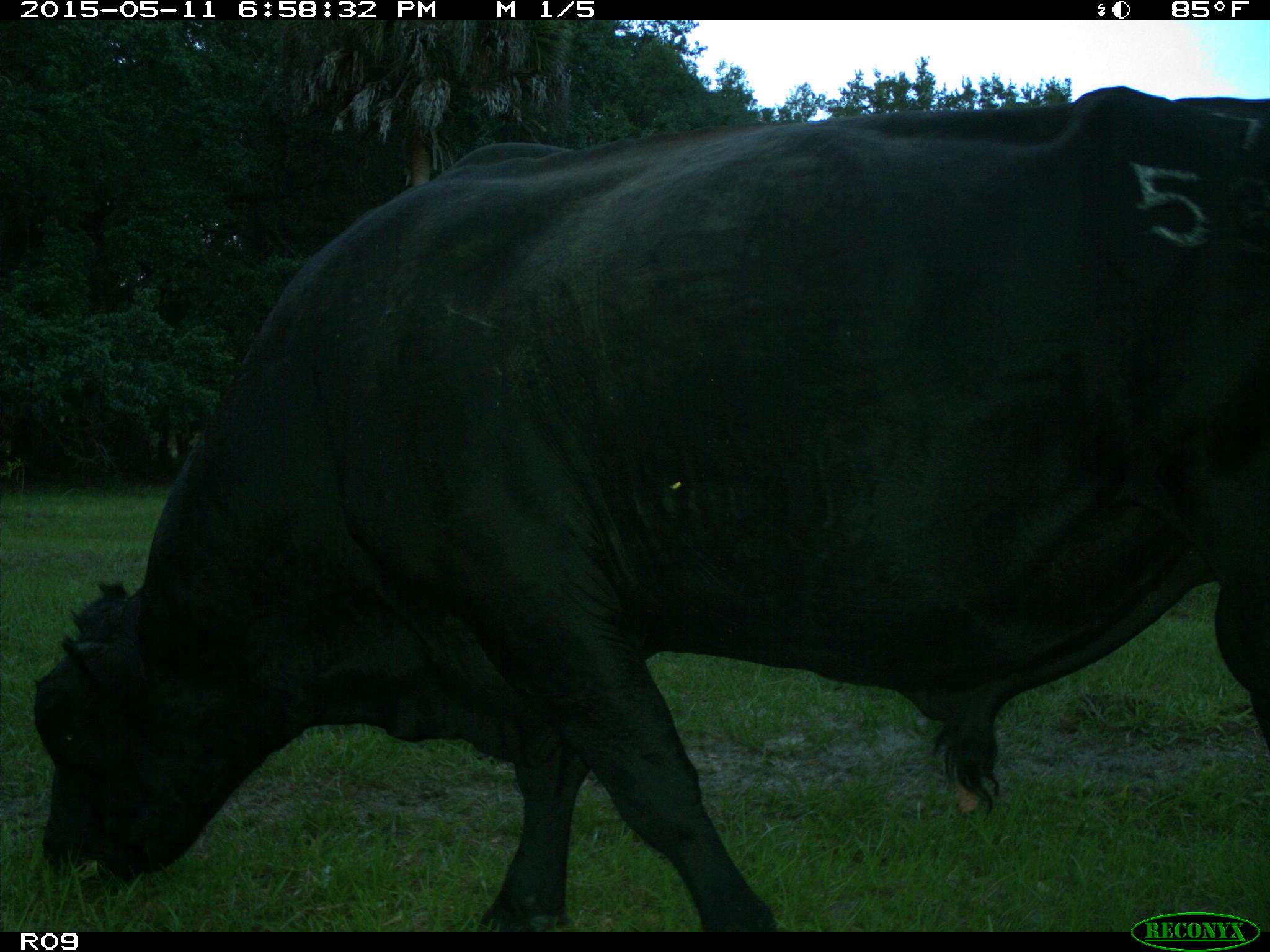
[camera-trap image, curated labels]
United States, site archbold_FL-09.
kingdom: Animalia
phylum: Chordata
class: Mammalia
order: Artiodactyla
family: Bovidae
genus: Bos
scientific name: Bos taurus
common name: domestic cow